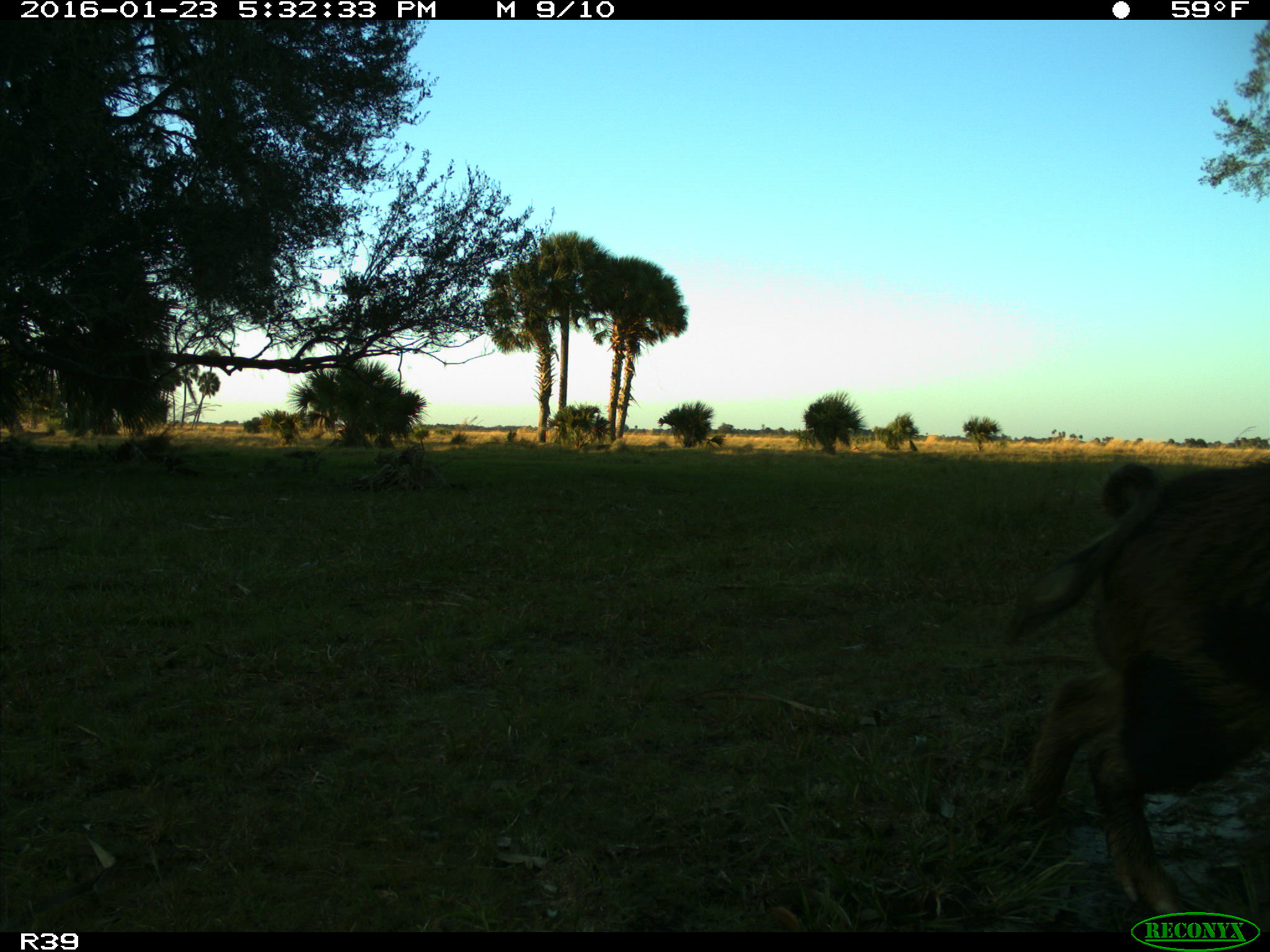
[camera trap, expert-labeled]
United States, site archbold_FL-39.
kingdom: Animalia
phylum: Chordata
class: Mammalia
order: Artiodactyla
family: Suidae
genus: Sus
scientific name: Sus scrofa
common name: wild boar